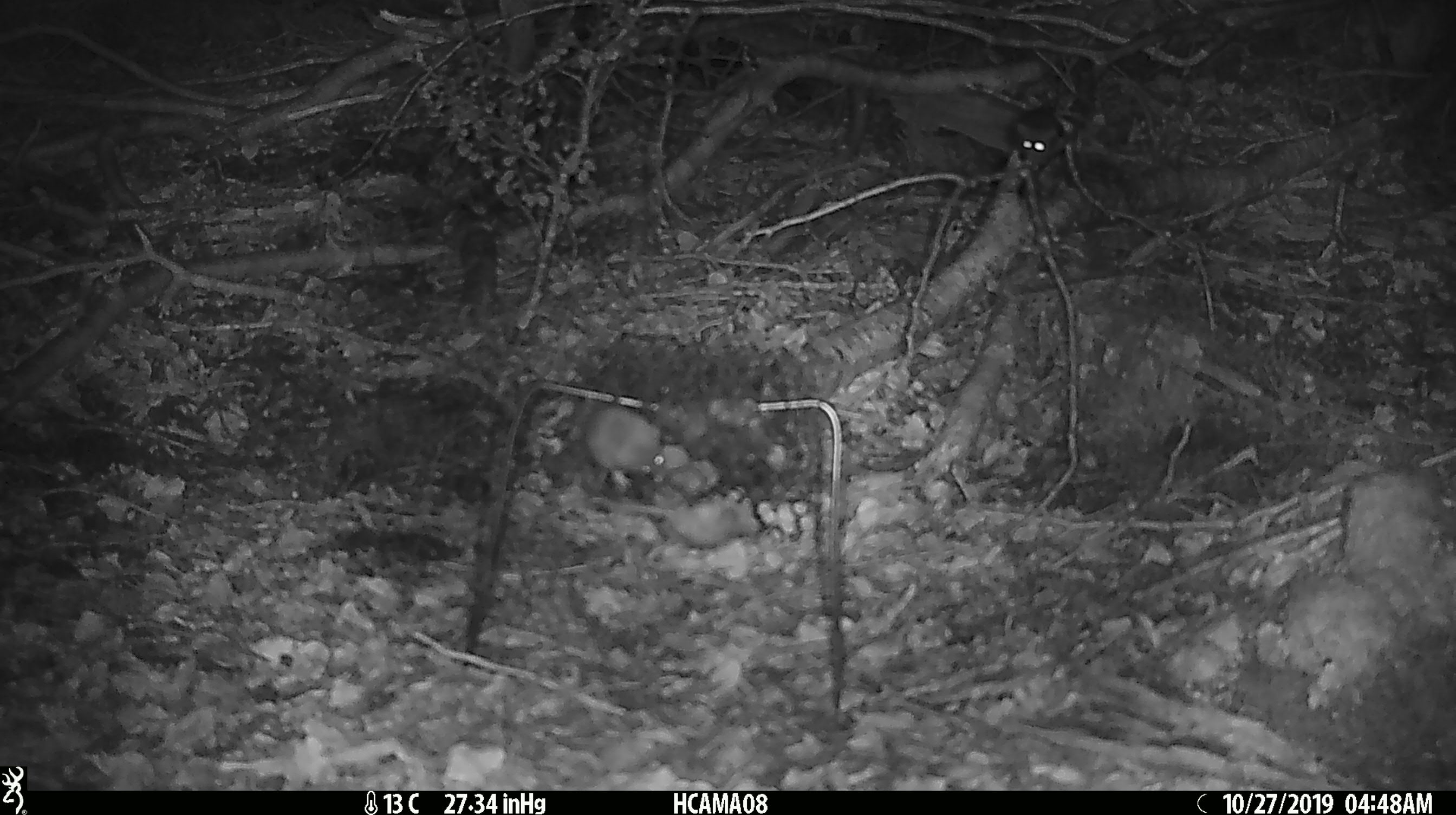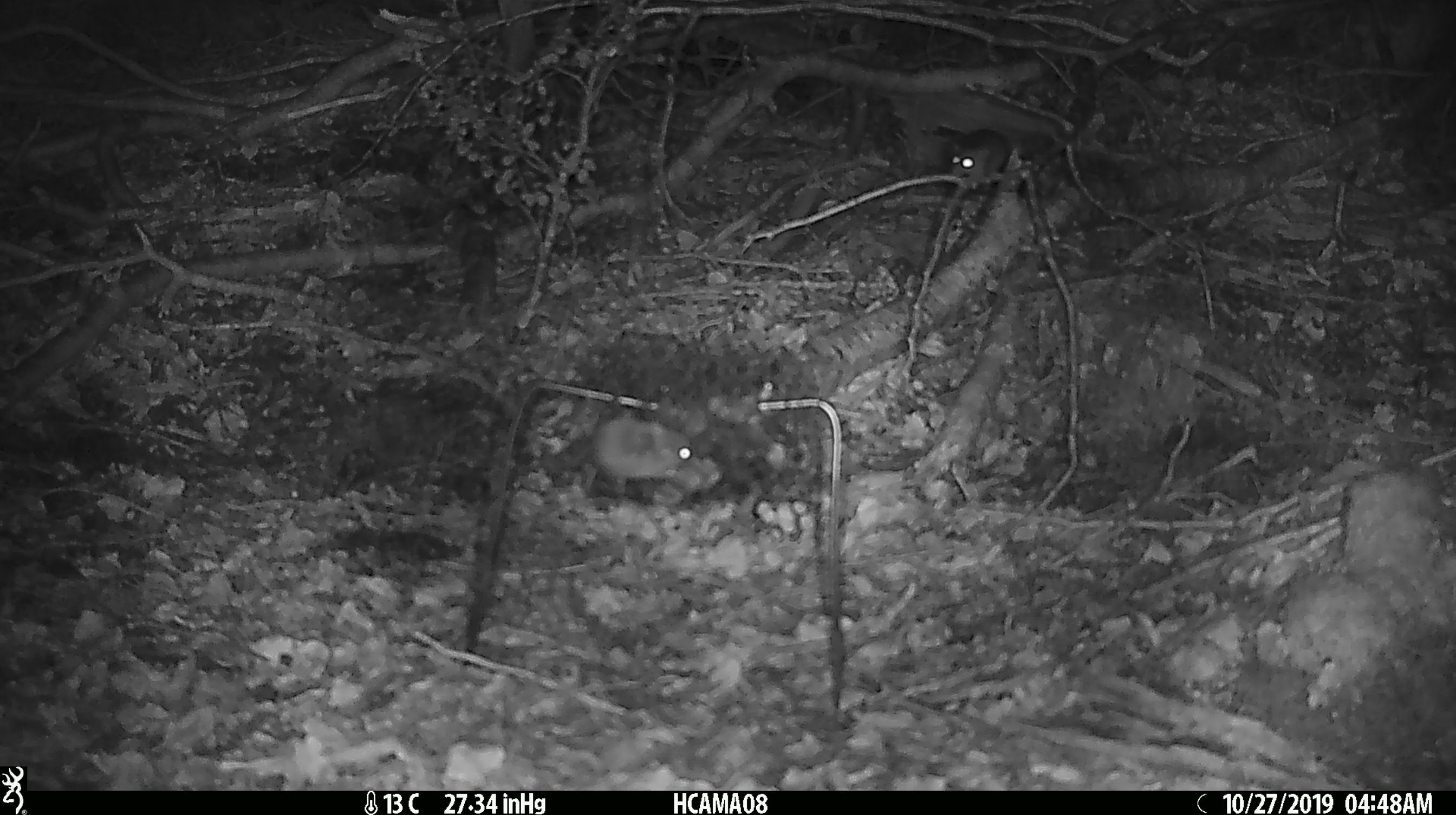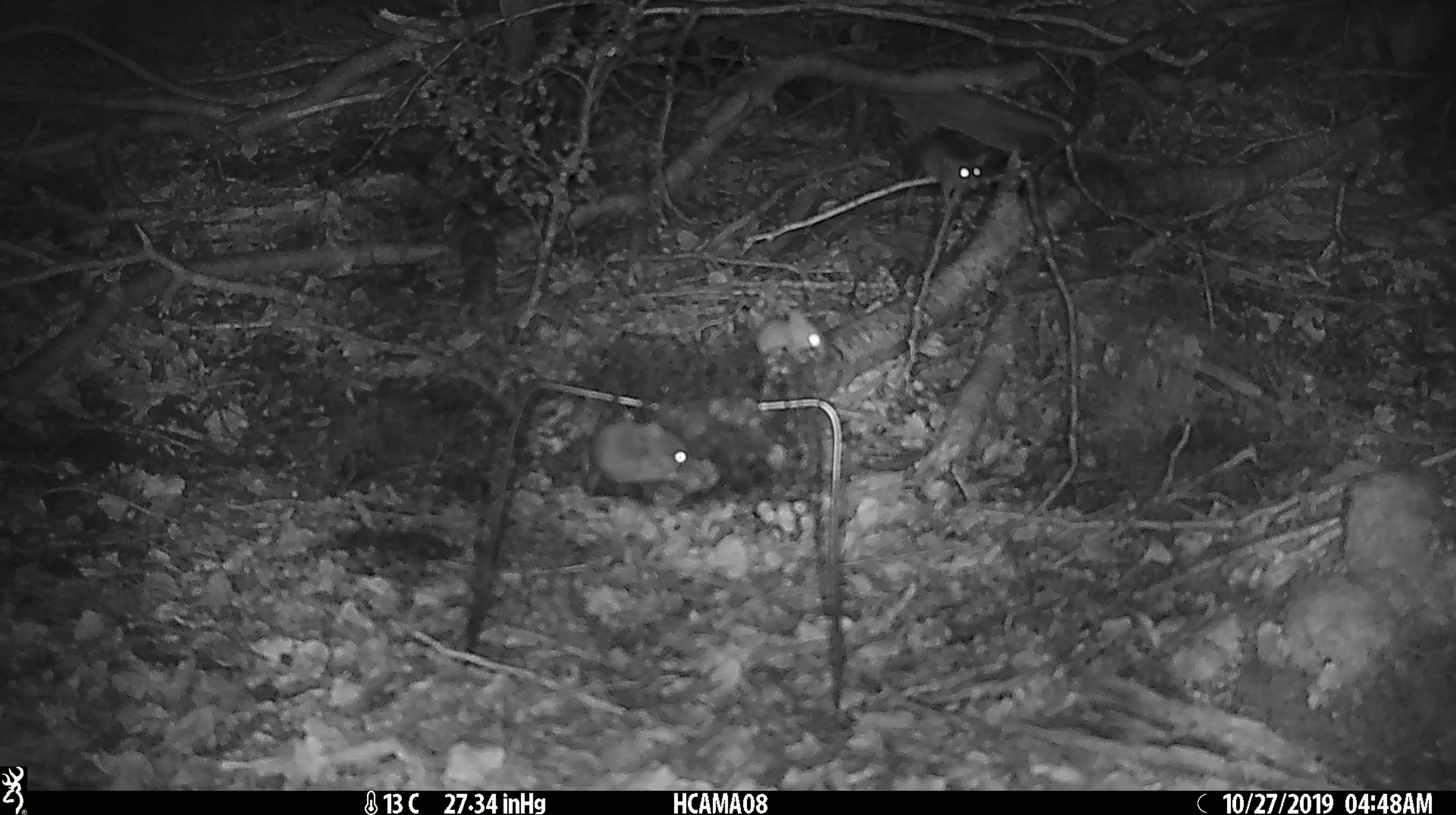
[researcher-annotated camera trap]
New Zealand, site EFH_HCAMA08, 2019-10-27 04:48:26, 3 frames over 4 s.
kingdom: Animalia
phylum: Chordata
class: Mammalia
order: Rodentia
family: Muridae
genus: Mus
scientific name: Mus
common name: mouse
Mouse (Mus).